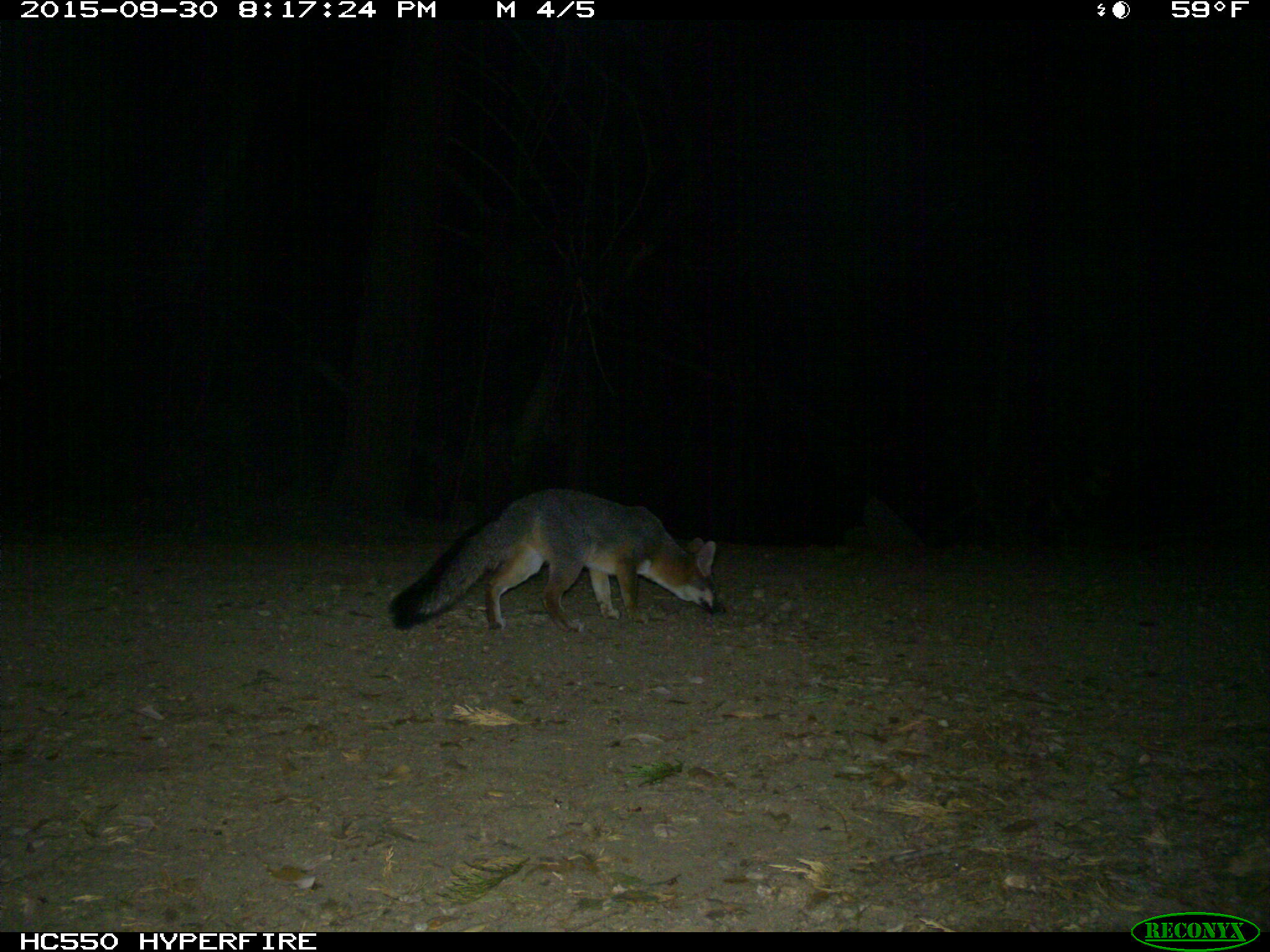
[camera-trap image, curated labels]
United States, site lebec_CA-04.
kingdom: Animalia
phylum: Chordata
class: Mammalia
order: Carnivora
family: Canidae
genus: Urocyon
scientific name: Urocyon cinereoargenteus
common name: gray fox